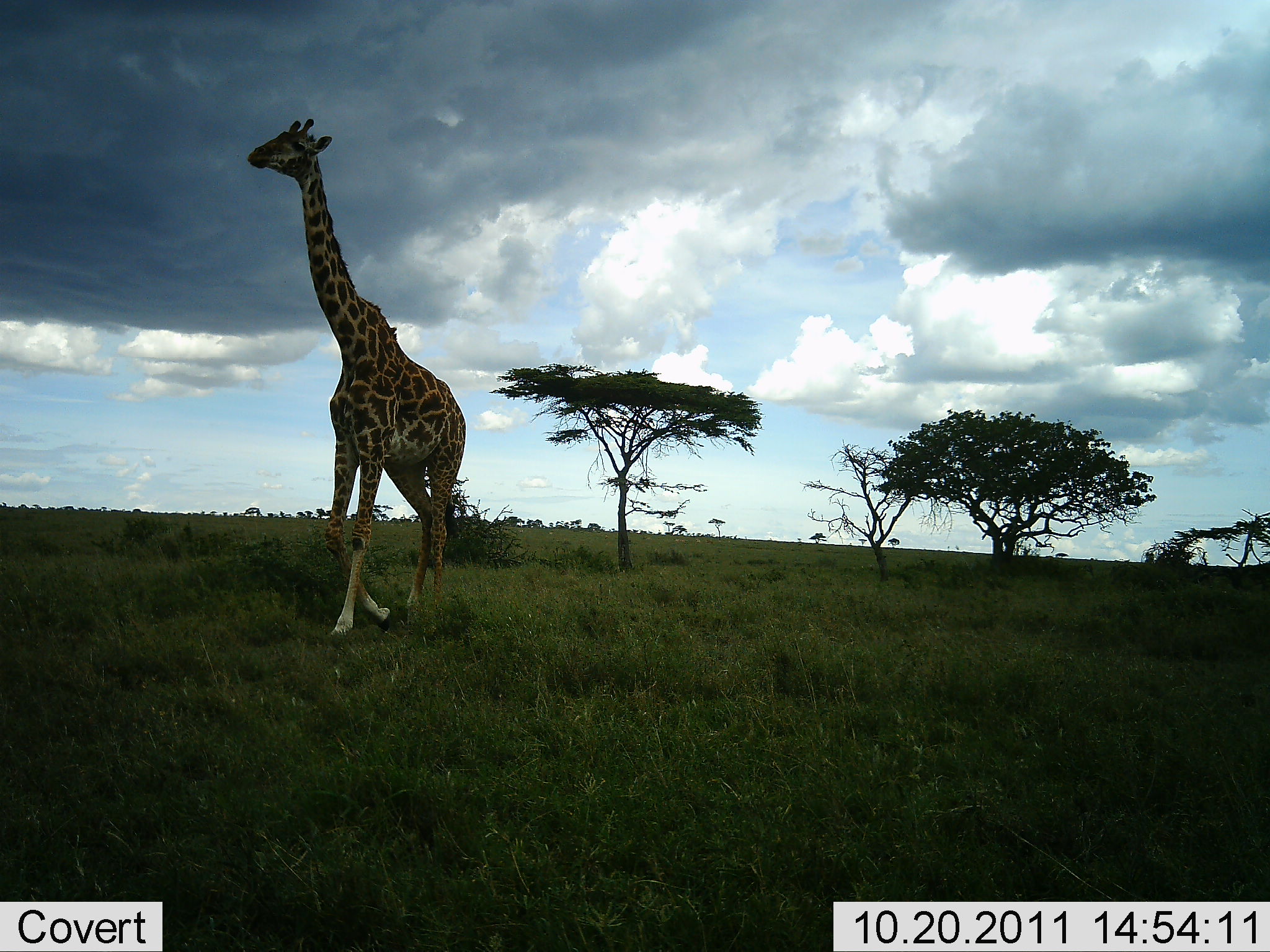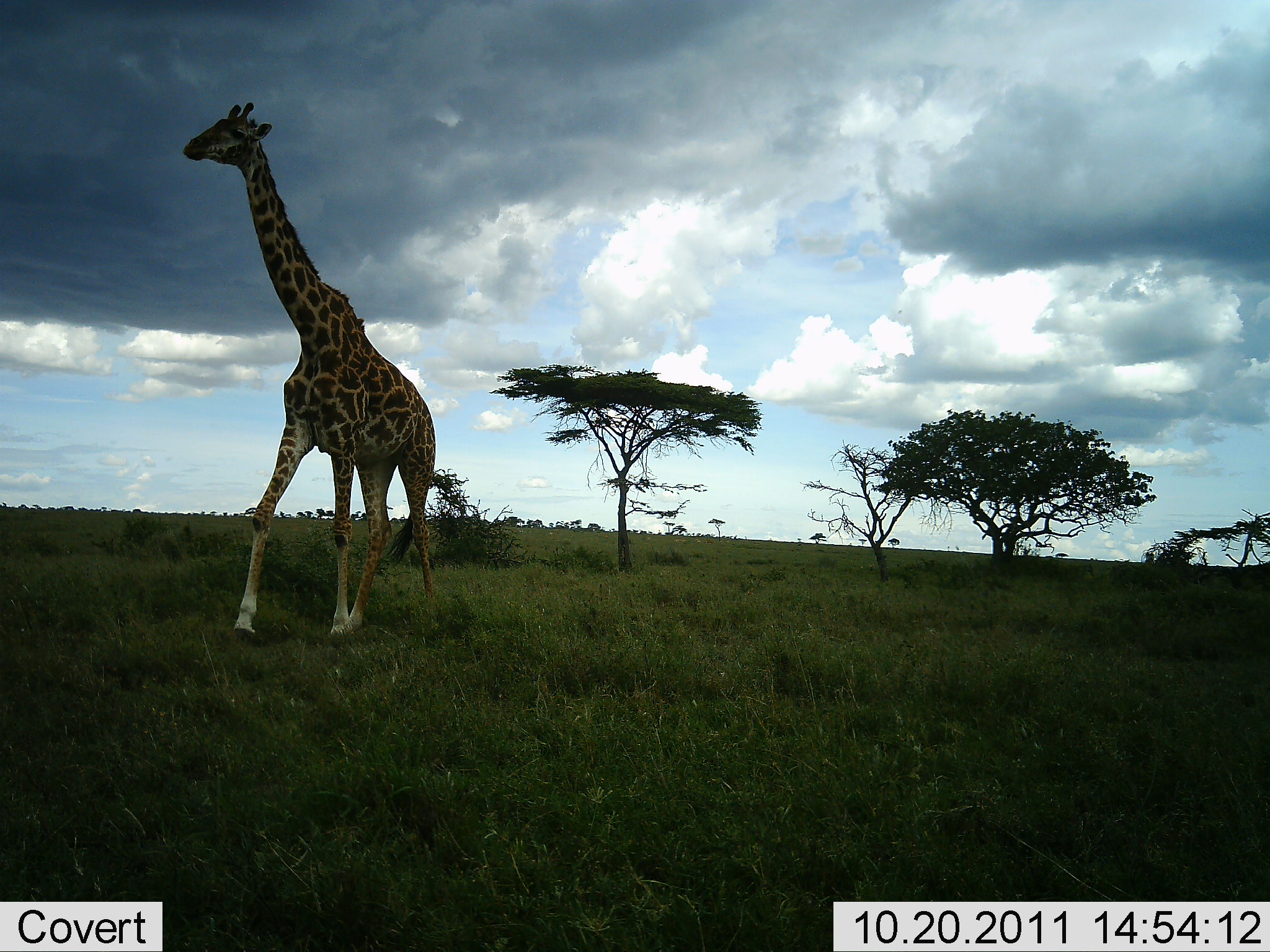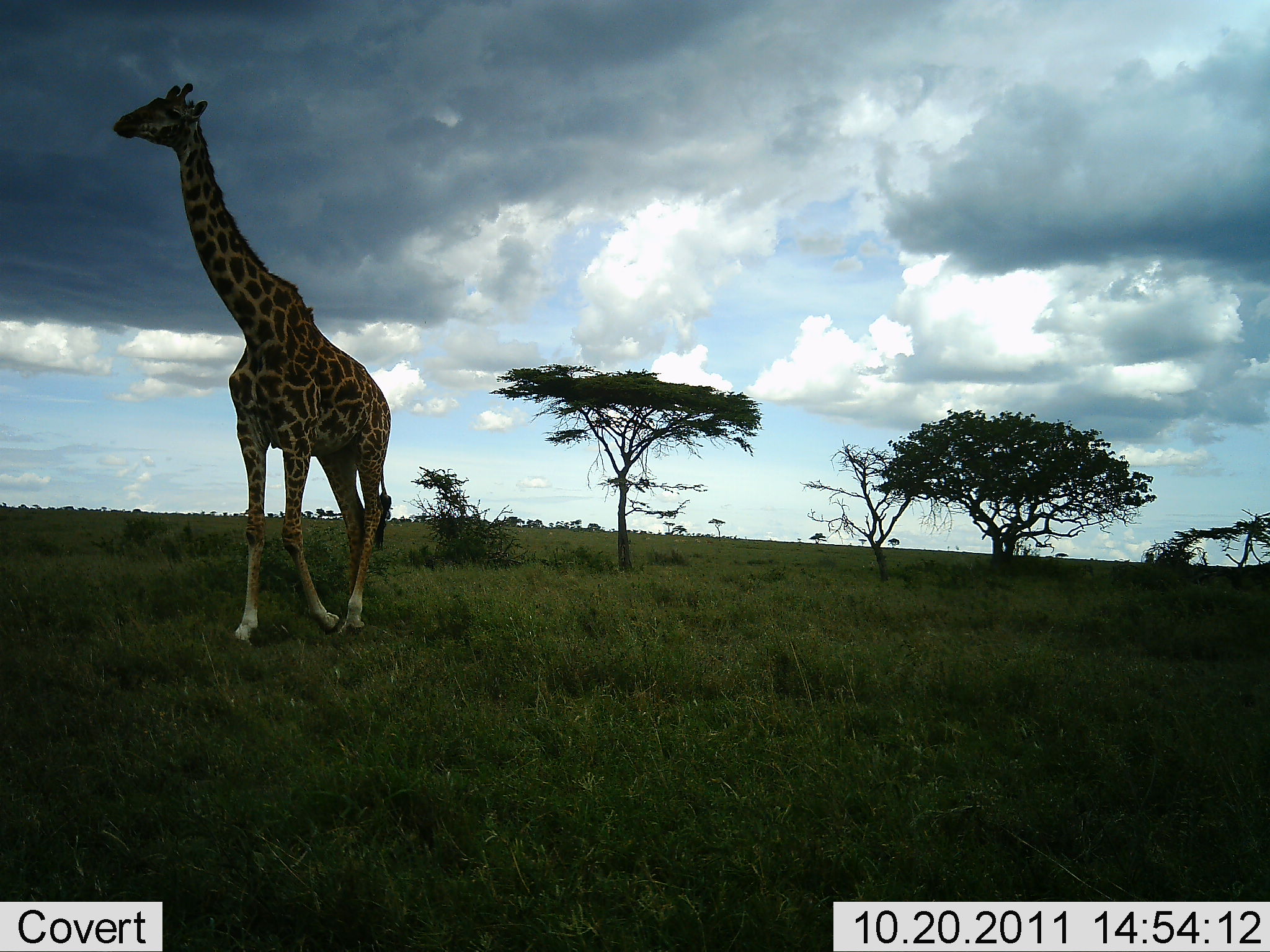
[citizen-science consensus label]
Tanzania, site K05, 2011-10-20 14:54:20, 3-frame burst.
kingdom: Animalia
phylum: Chordata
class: Mammalia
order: Artiodactyla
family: Giraffidae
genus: Giraffa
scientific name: Giraffa camelopardalis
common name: giraffe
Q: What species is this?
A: Giraffe (Giraffa camelopardalis).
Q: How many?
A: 1.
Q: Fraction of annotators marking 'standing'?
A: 0%.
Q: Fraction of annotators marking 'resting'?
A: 0%.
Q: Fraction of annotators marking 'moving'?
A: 100%.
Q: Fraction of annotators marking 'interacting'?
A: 0%.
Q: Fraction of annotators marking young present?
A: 0%.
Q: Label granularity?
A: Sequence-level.